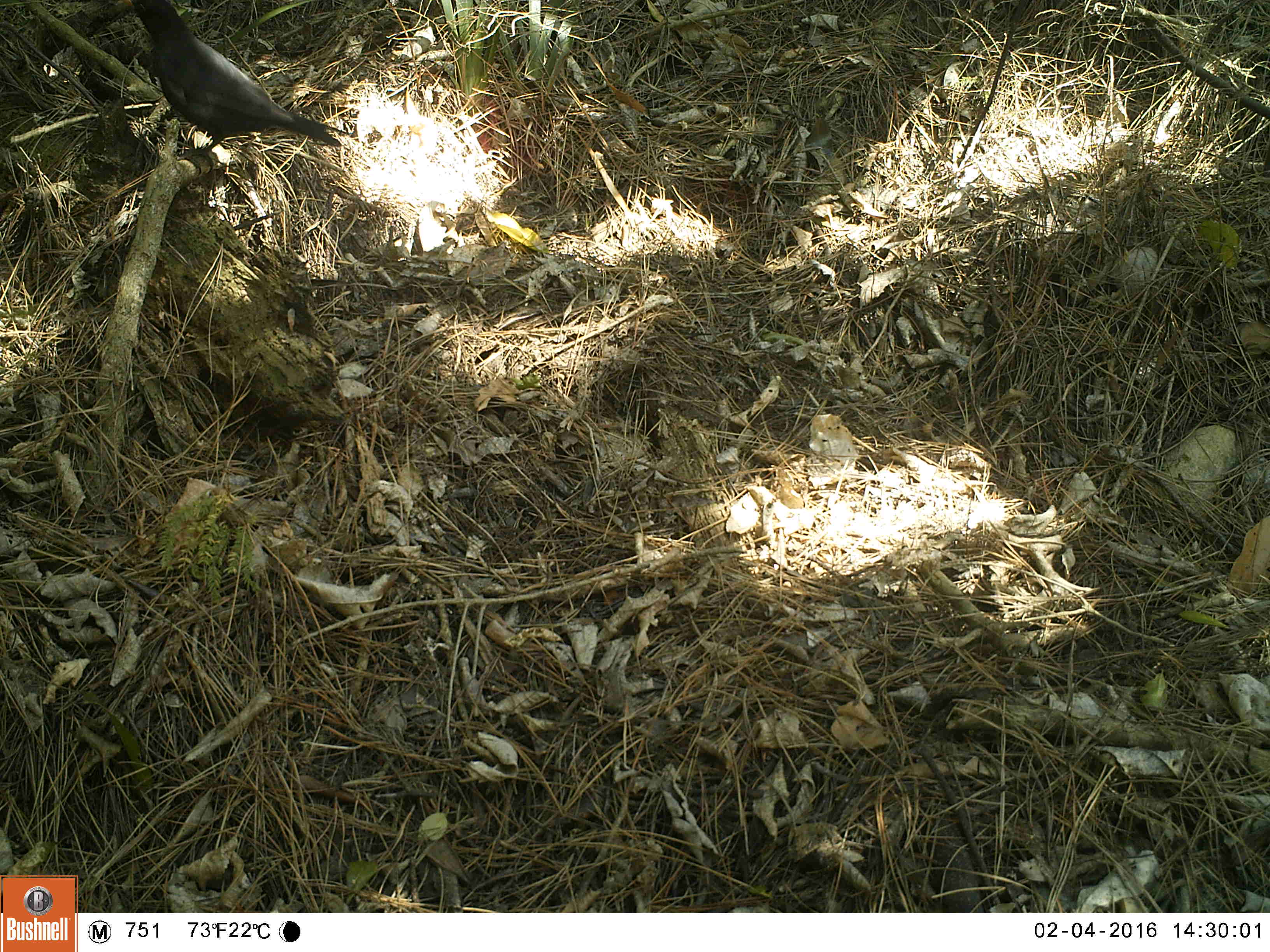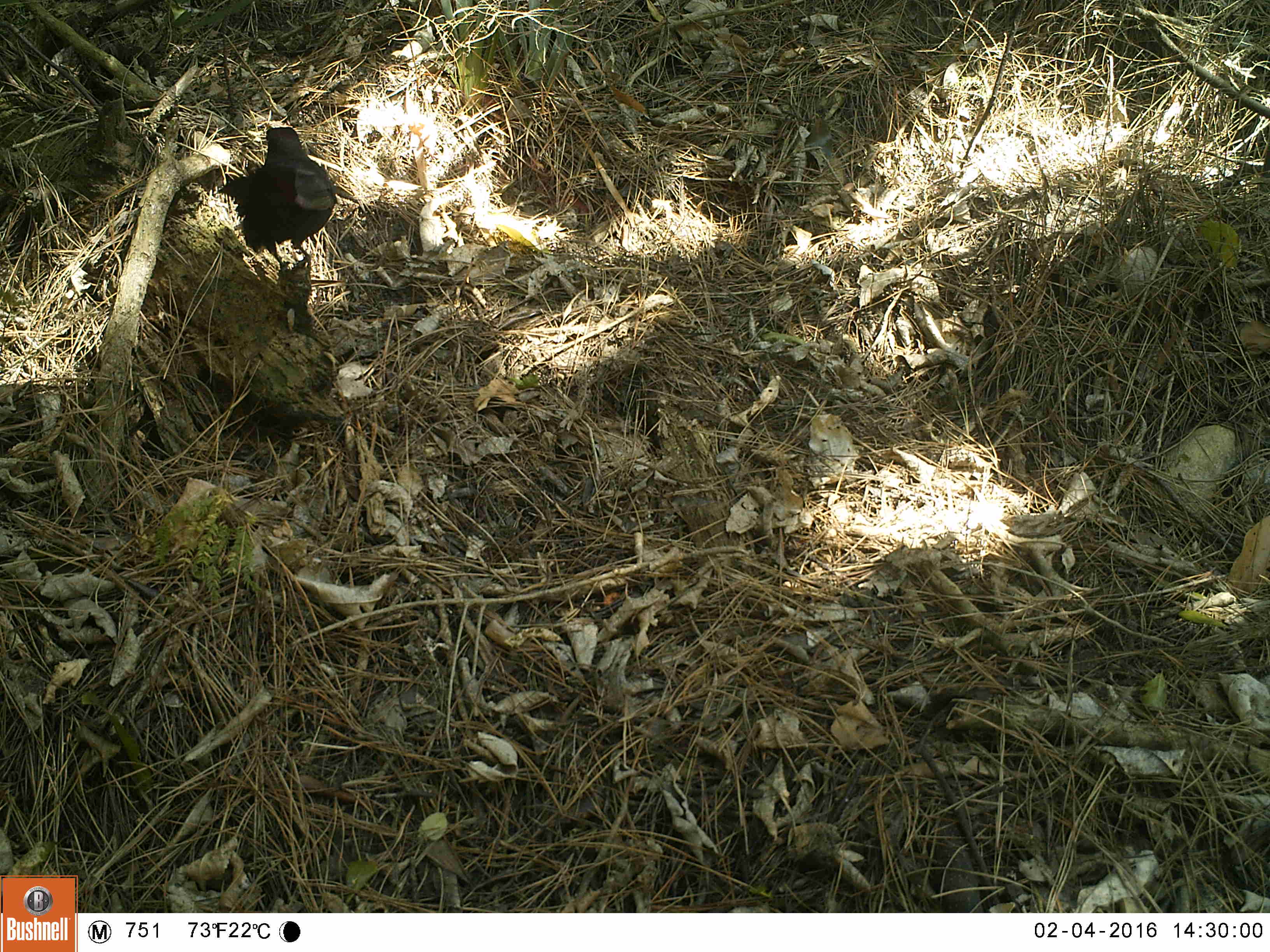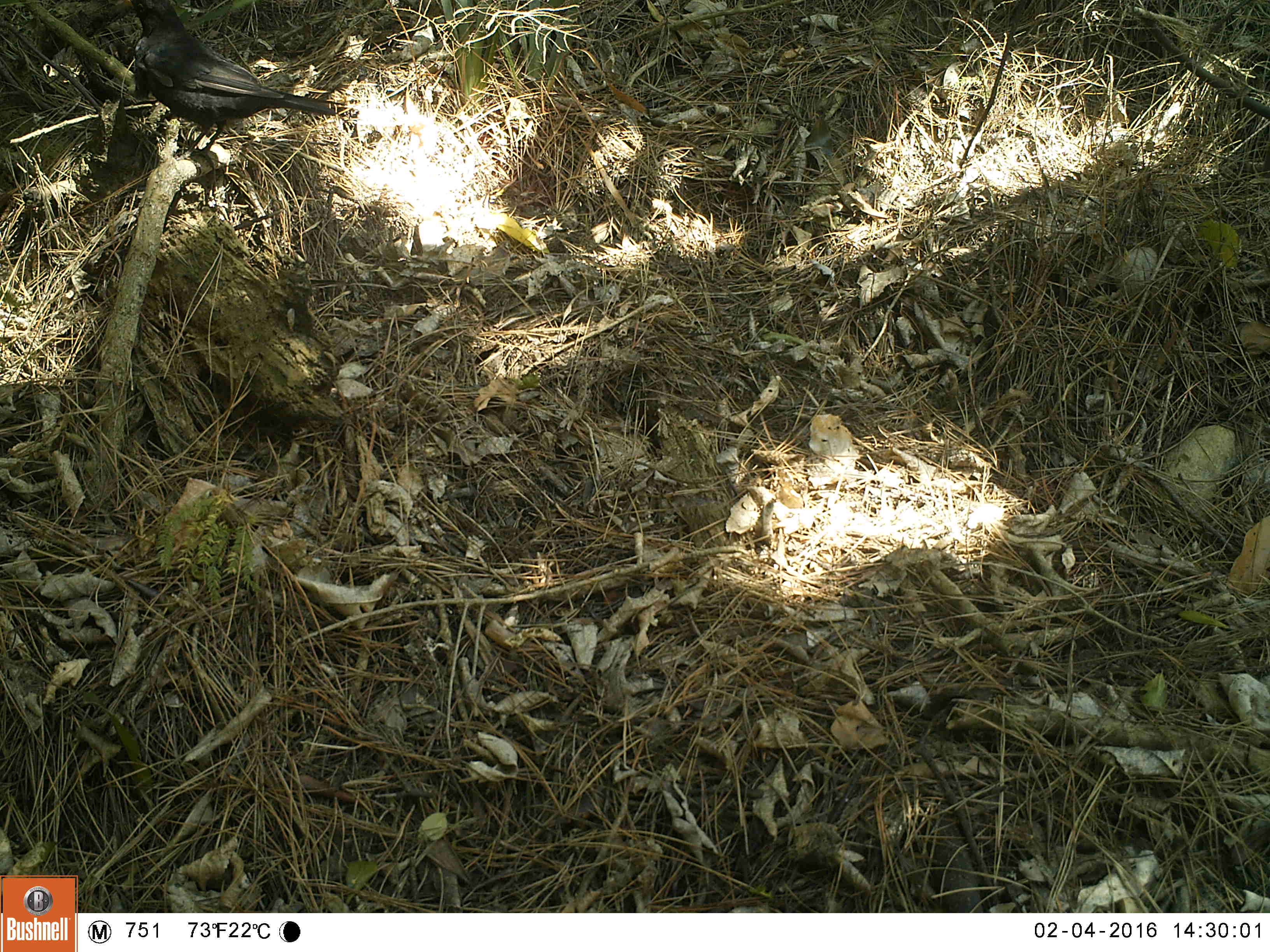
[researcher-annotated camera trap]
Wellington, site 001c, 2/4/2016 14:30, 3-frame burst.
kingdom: Animalia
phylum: Chordata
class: Aves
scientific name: Aves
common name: bird